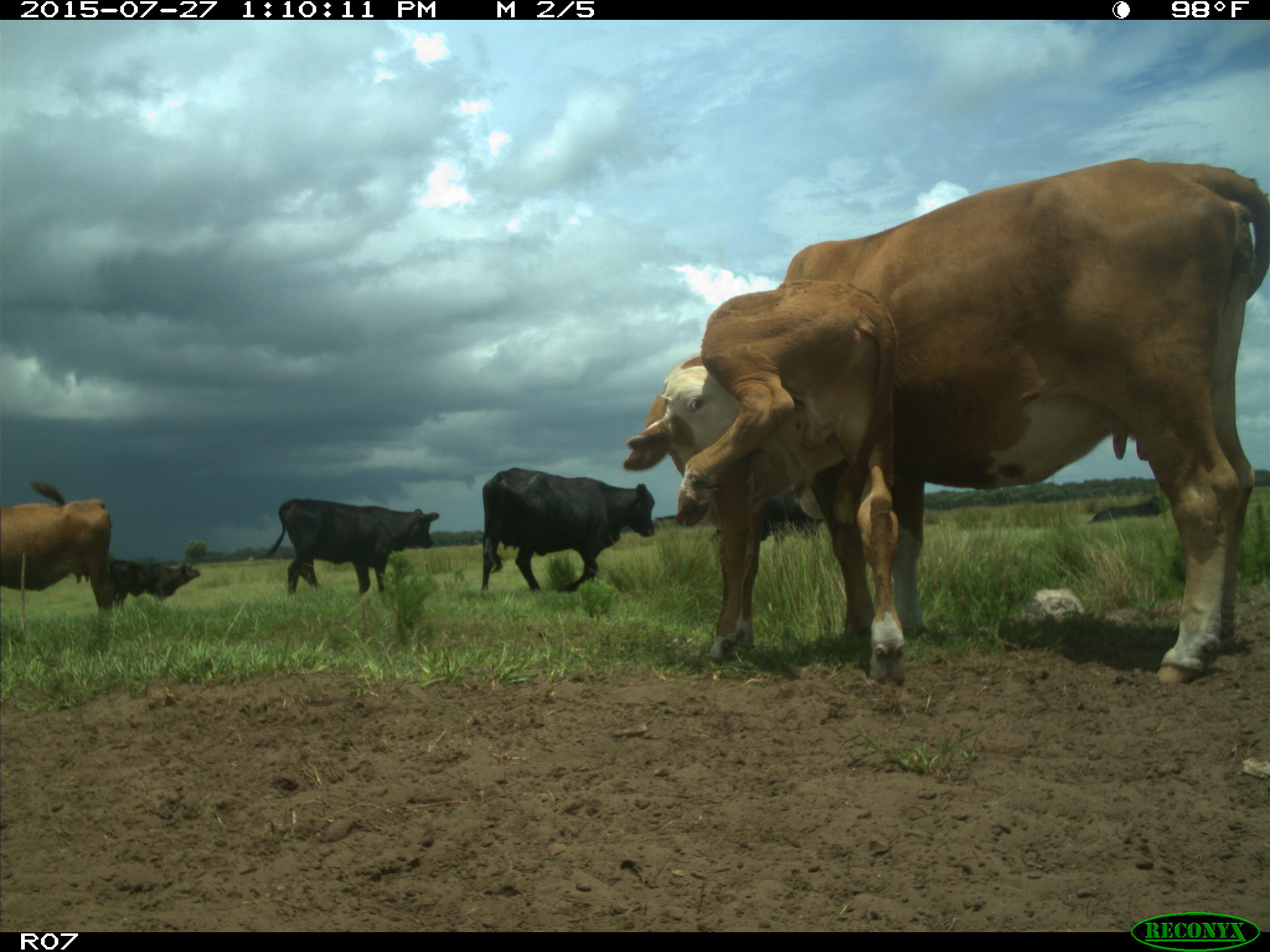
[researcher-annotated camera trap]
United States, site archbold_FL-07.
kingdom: Animalia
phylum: Chordata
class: Mammalia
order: Artiodactyla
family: Bovidae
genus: Bos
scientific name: Bos taurus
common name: domestic cow